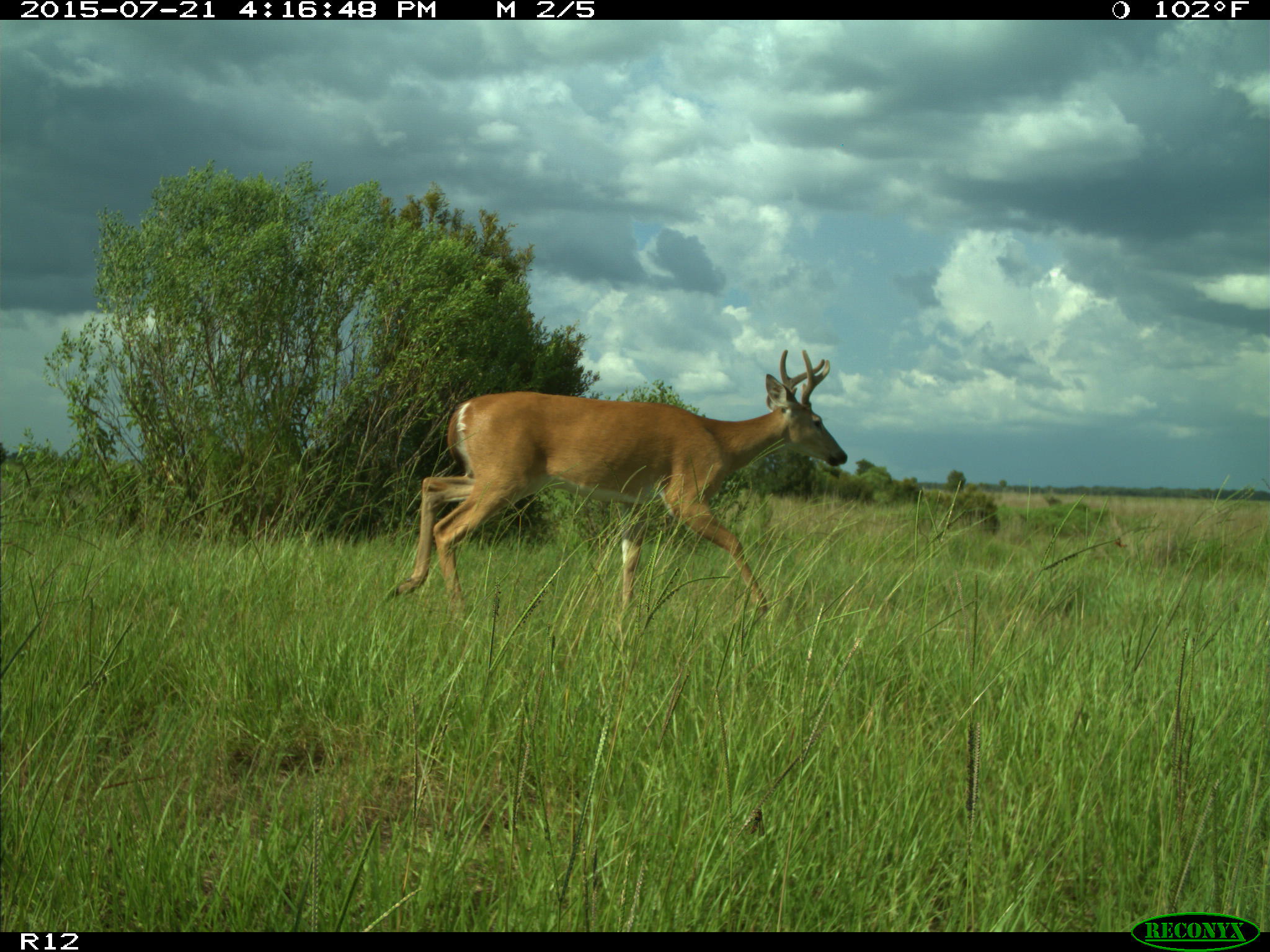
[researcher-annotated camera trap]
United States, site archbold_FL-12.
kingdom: Animalia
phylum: Chordata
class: Mammalia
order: Artiodactyla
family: Cervidae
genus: Odocoileus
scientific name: Odocoileus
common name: deer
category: unidentified deer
Unidentified deer (deer) (Odocoileus).